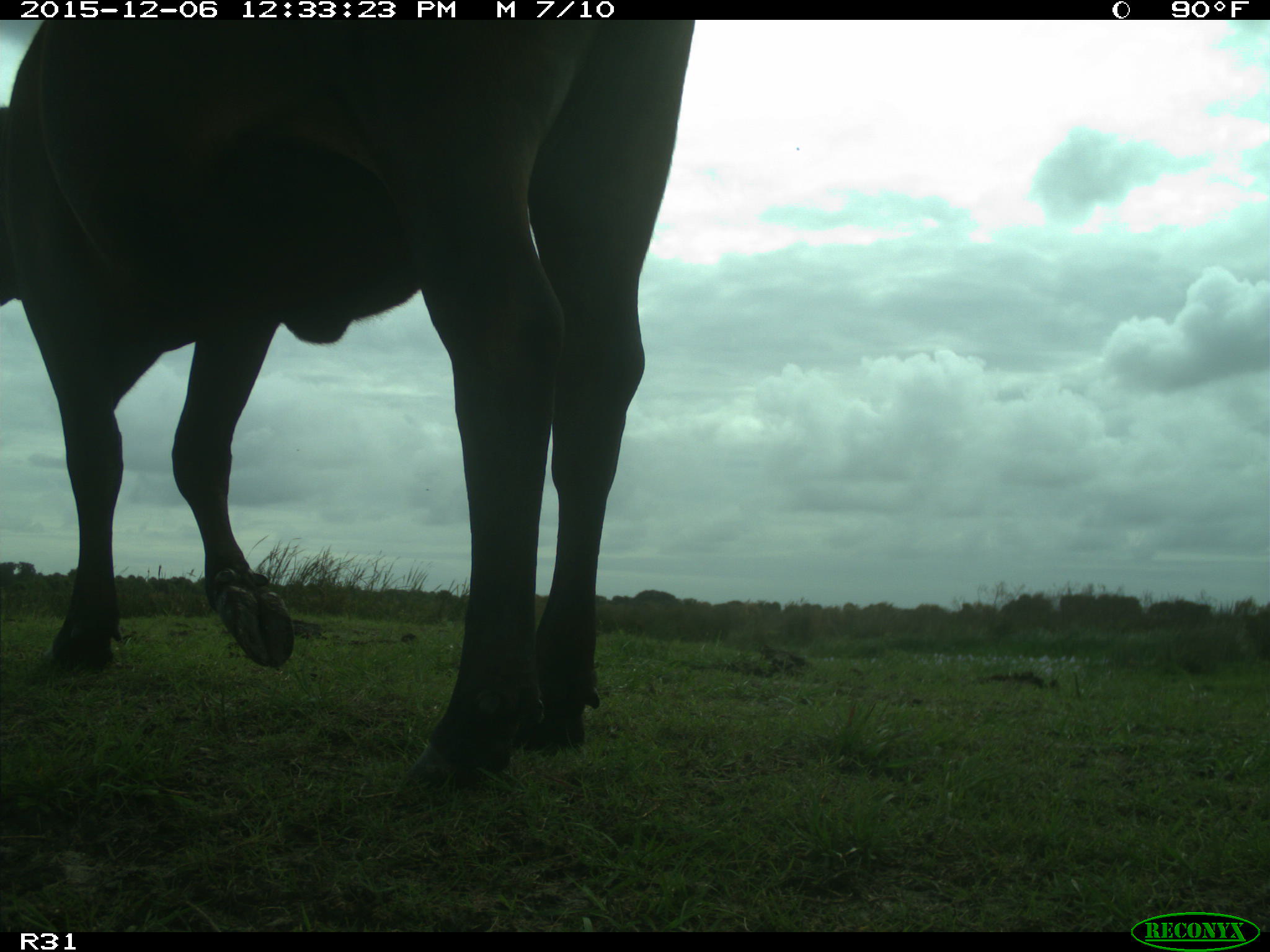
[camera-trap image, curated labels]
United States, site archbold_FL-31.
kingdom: Animalia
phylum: Chordata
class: Mammalia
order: Artiodactyla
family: Bovidae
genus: Bos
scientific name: Bos taurus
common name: domestic cow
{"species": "Bos taurus (domestic cow)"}